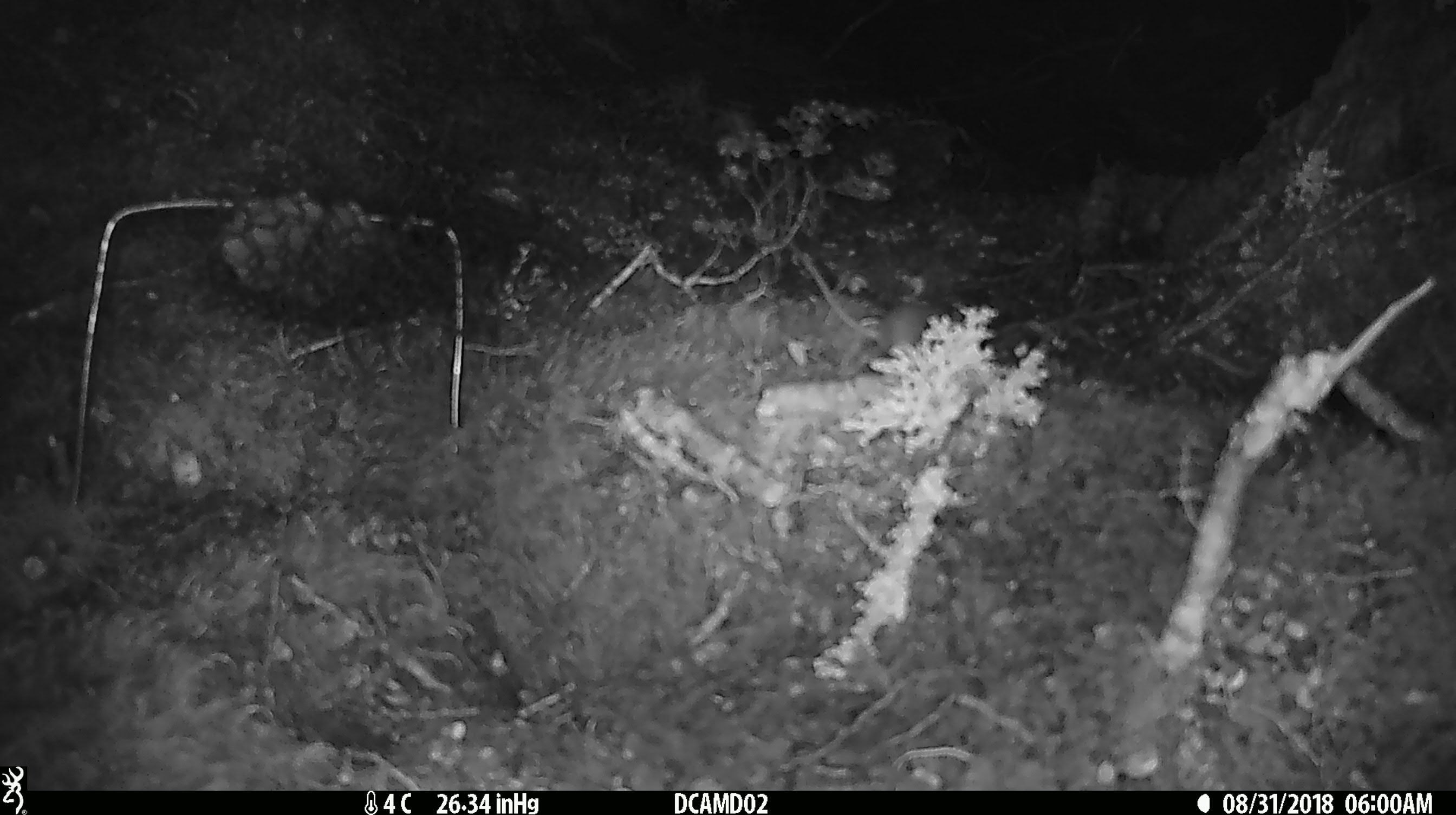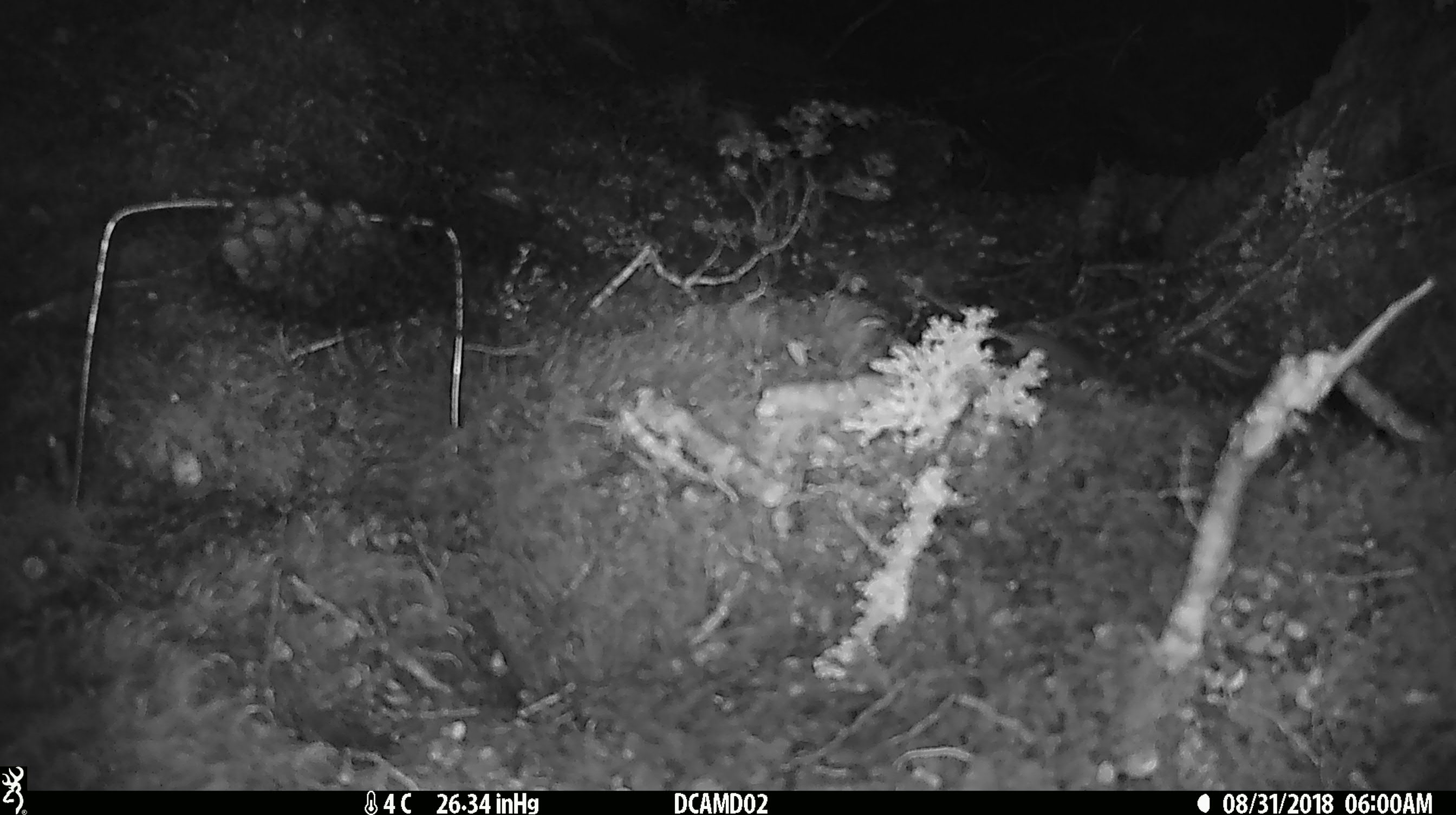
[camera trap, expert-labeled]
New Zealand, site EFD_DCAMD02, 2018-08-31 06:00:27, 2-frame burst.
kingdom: Animalia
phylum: Chordata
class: Mammalia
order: Rodentia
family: Muridae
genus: Mus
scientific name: Mus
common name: mouse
Mouse (Mus).